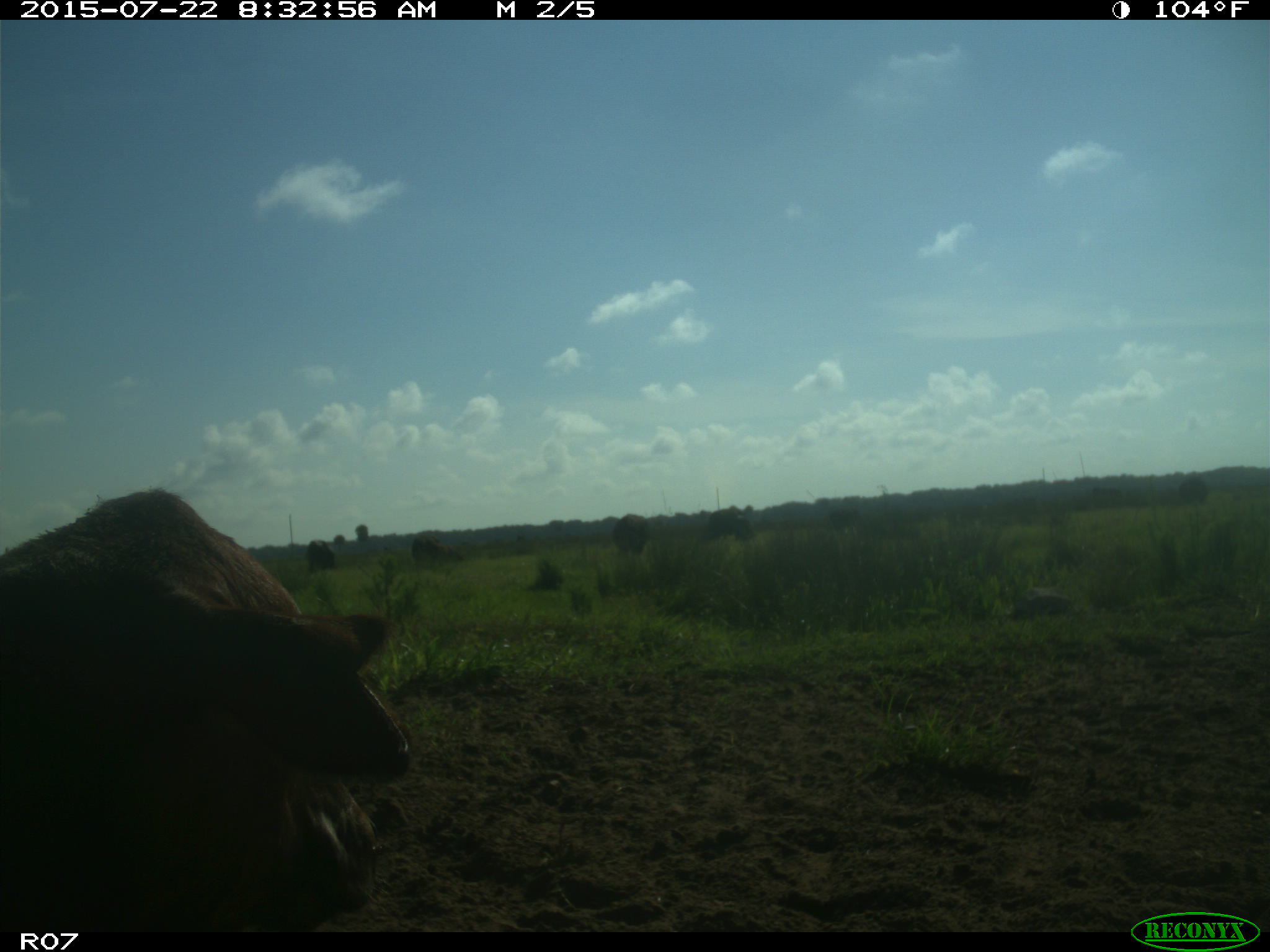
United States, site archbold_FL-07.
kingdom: Animalia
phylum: Chordata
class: Mammalia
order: Artiodactyla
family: Bovidae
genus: Bos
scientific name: Bos taurus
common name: domestic cow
Bos taurus (domestic cow).